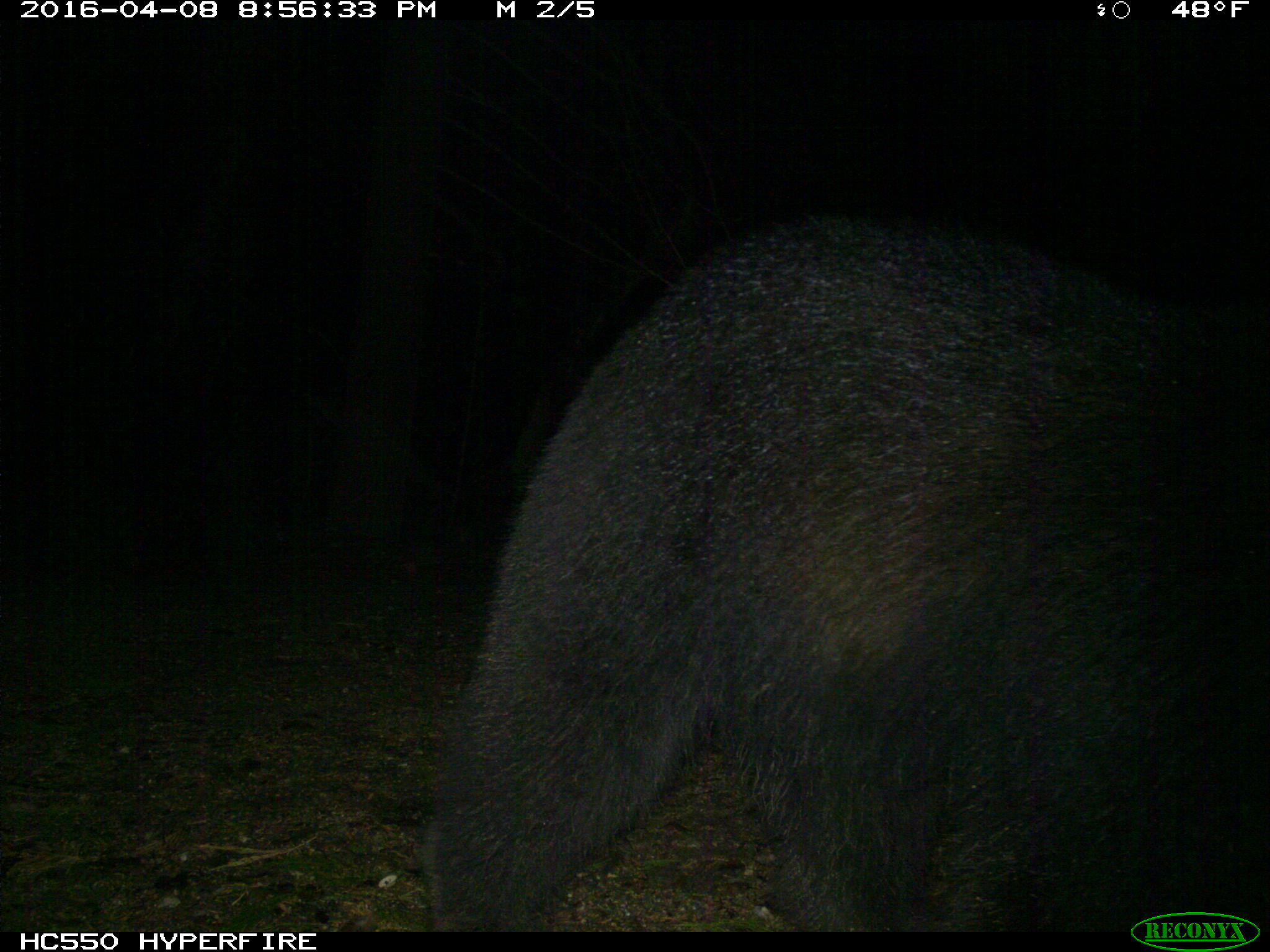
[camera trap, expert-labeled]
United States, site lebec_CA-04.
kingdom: Animalia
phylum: Chordata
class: Mammalia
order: Carnivora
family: Ursidae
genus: Ursus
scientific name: Ursus americanus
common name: american black bear